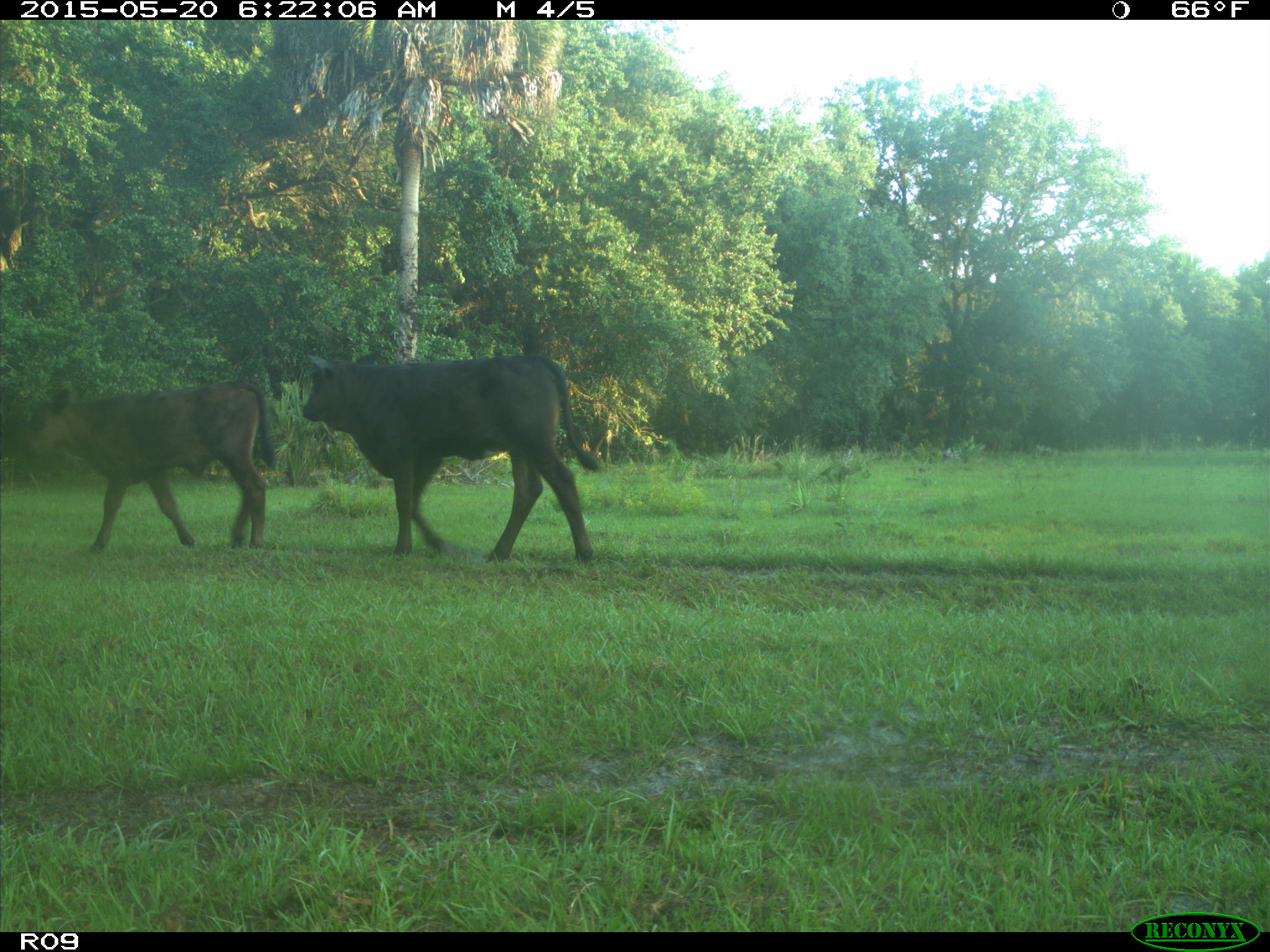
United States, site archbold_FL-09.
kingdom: Animalia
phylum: Chordata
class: Mammalia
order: Artiodactyla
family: Bovidae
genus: Bos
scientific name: Bos taurus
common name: domestic cow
Bos taurus (domestic cow).